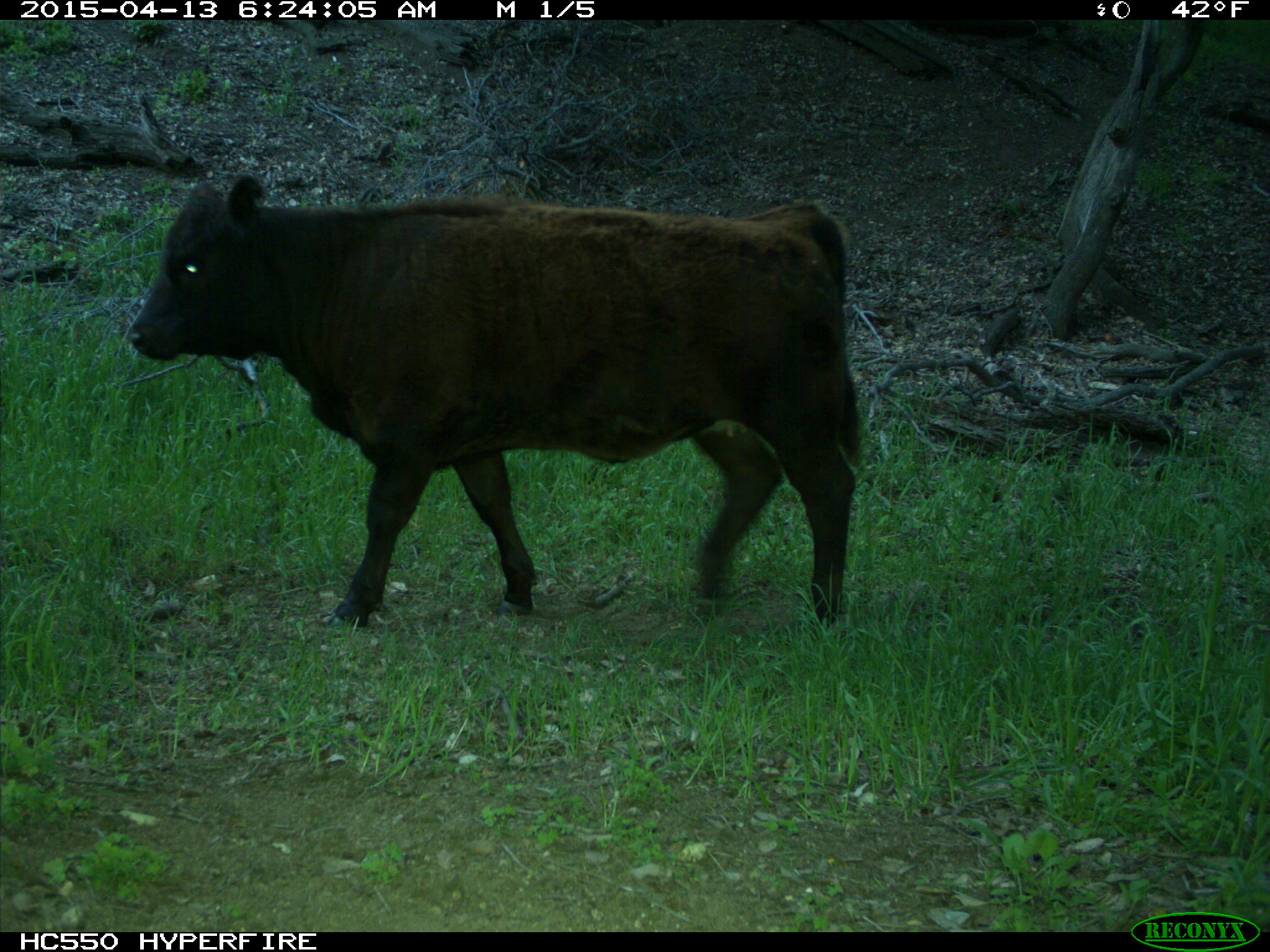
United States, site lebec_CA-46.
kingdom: Animalia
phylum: Chordata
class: Mammalia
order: Artiodactyla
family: Bovidae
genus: Bos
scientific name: Bos taurus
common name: domestic cow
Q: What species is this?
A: Bos taurus (domestic cow).